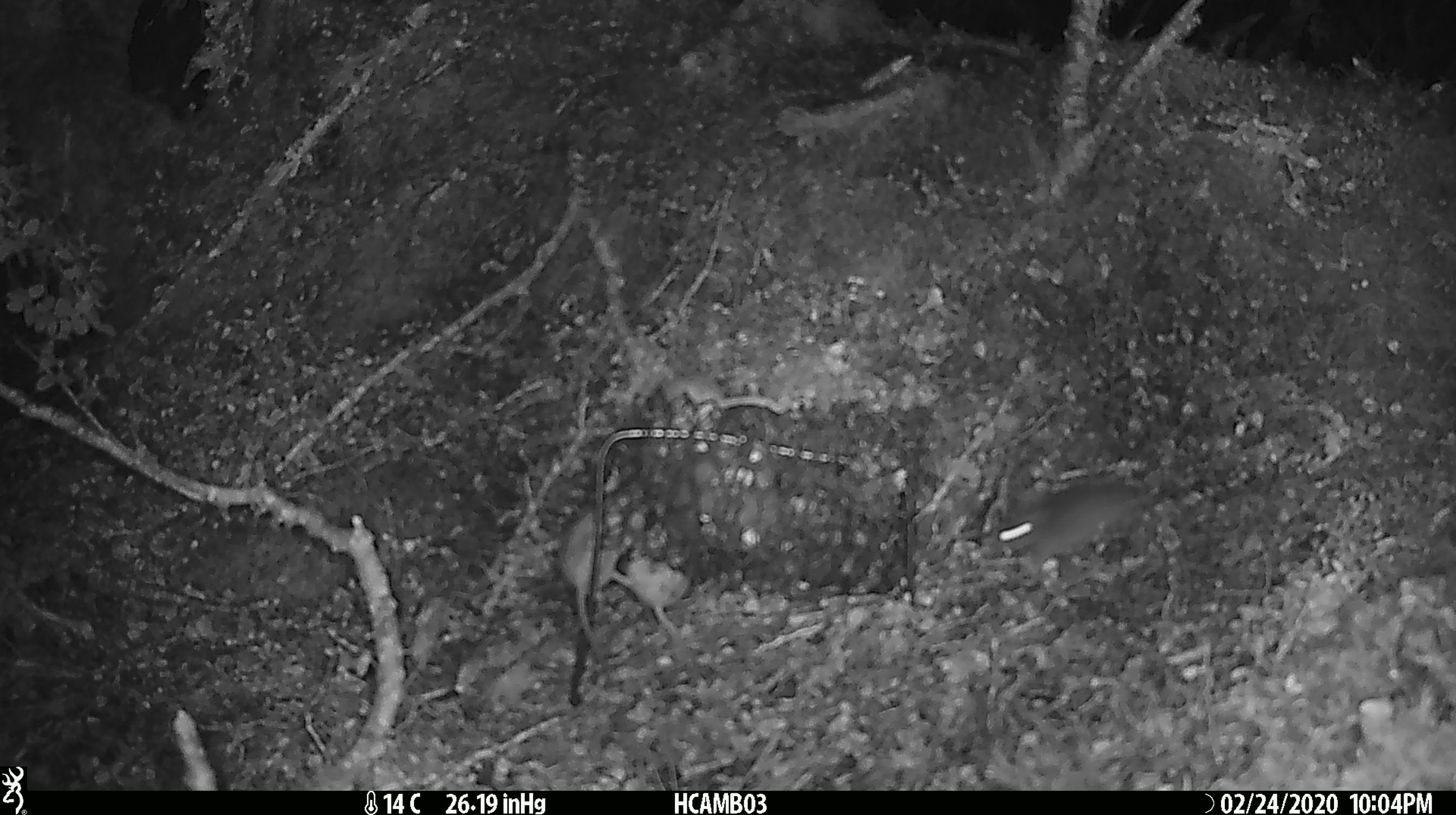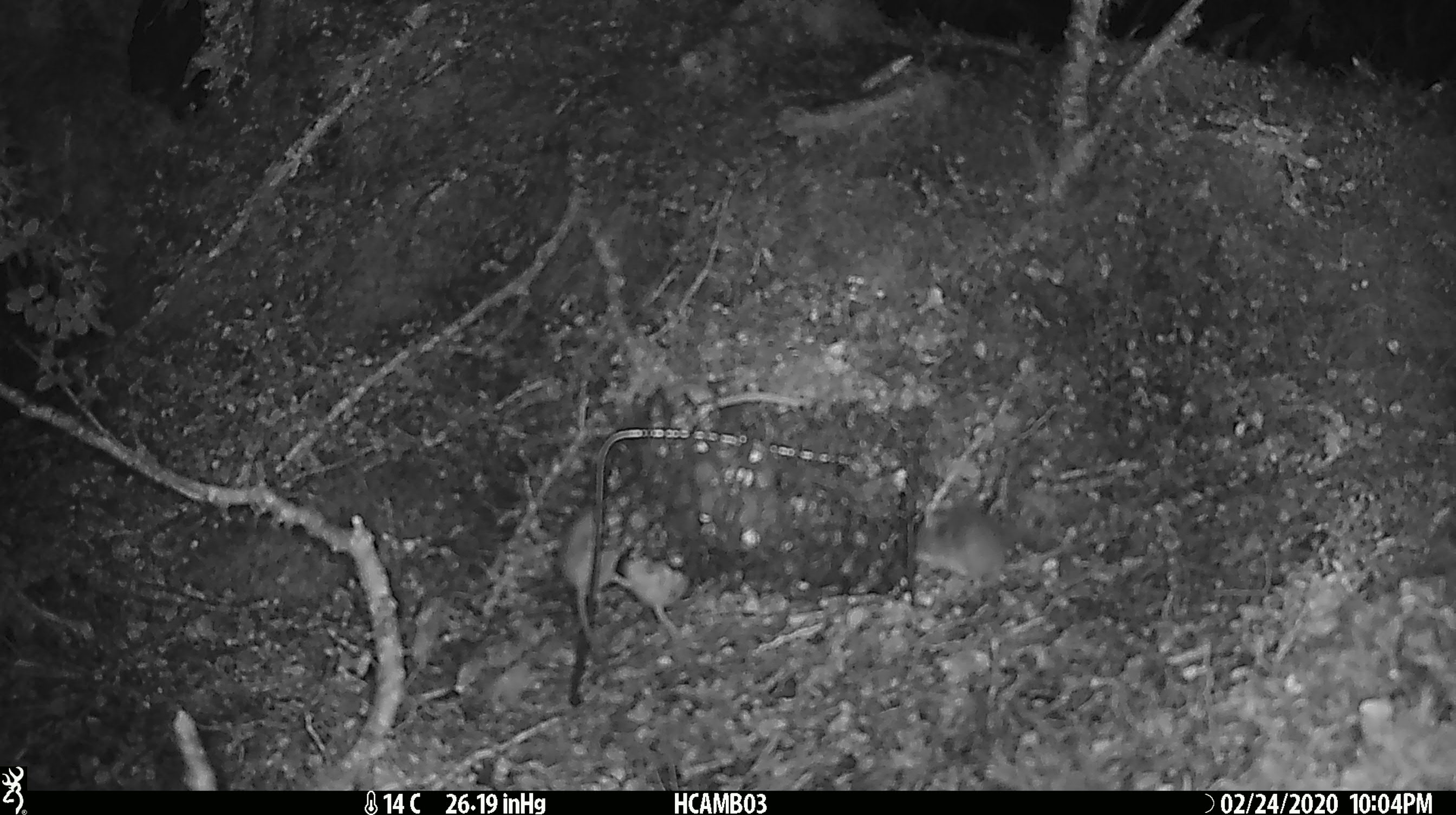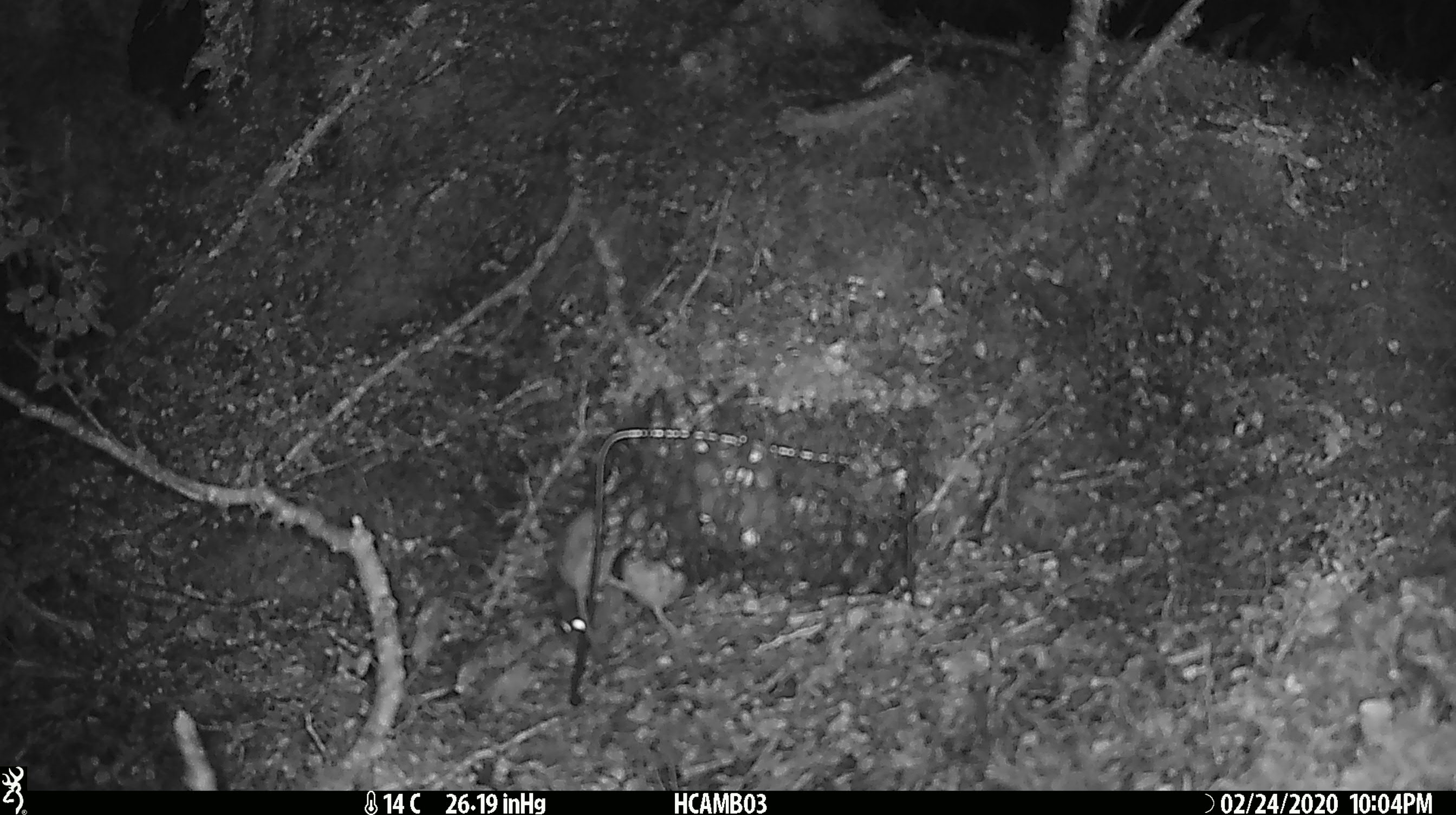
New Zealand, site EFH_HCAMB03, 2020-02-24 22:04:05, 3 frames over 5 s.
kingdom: Animalia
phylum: Chordata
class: Mammalia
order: Rodentia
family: Muridae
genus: Mus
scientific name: Mus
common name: mouse